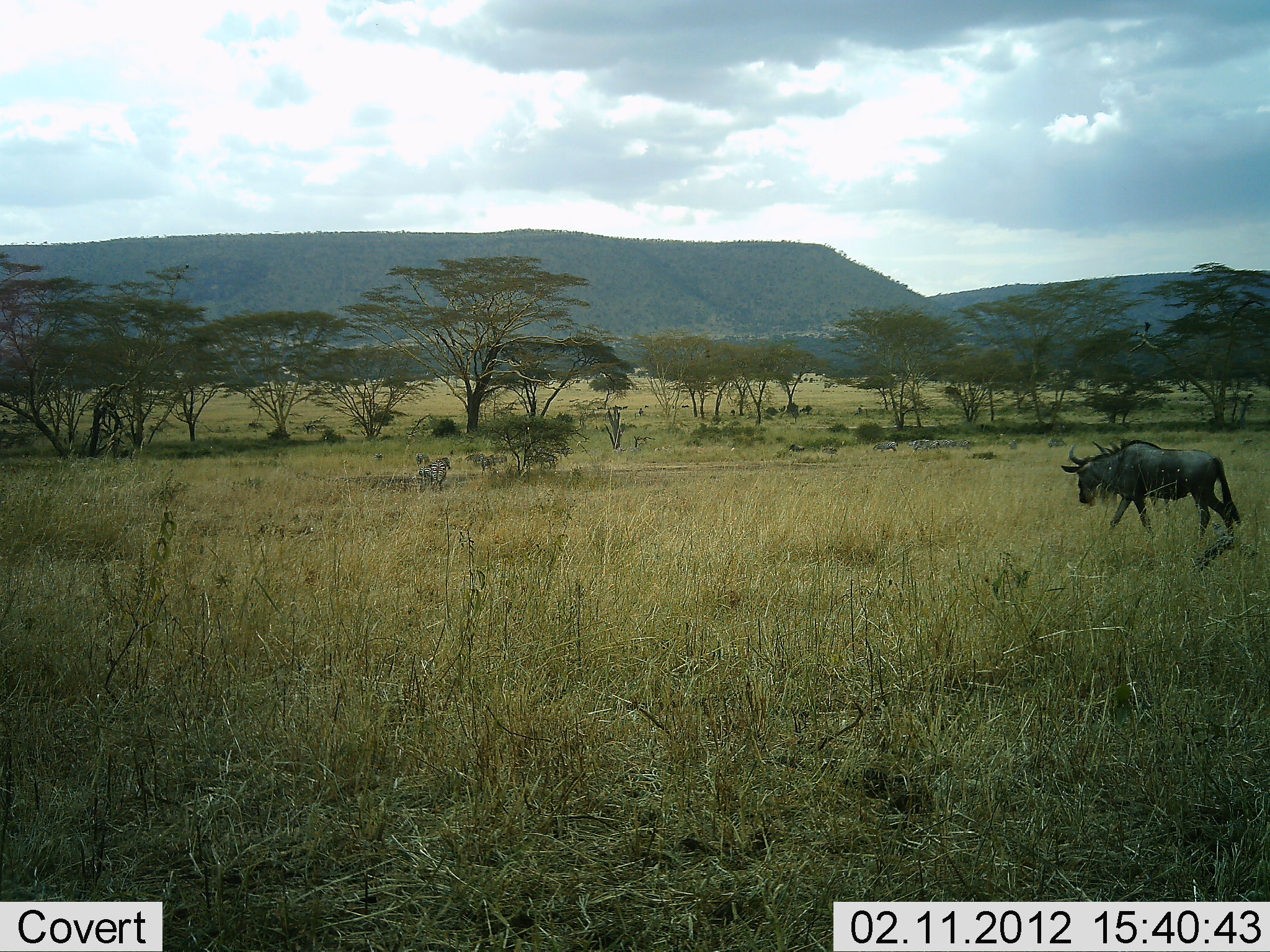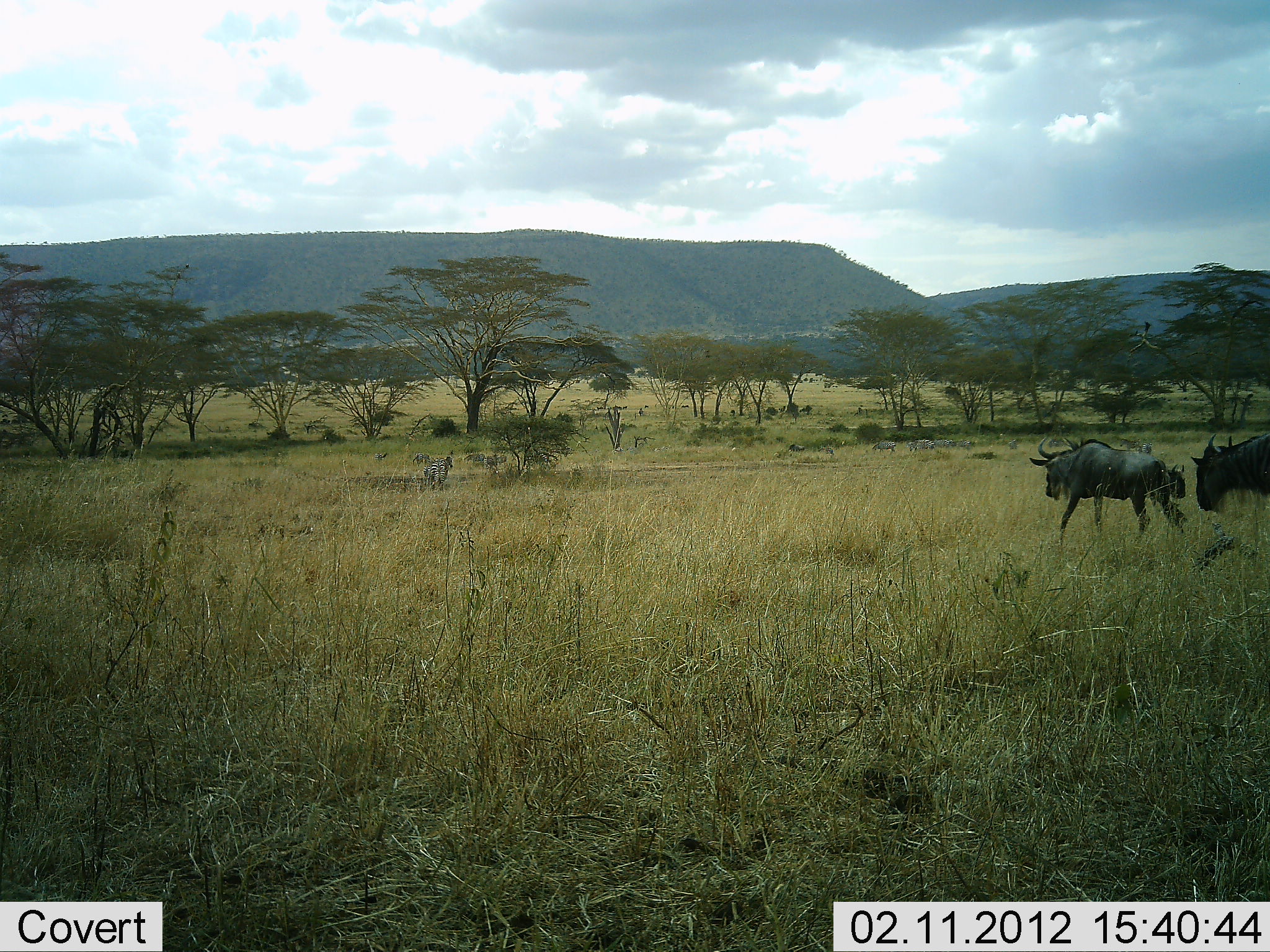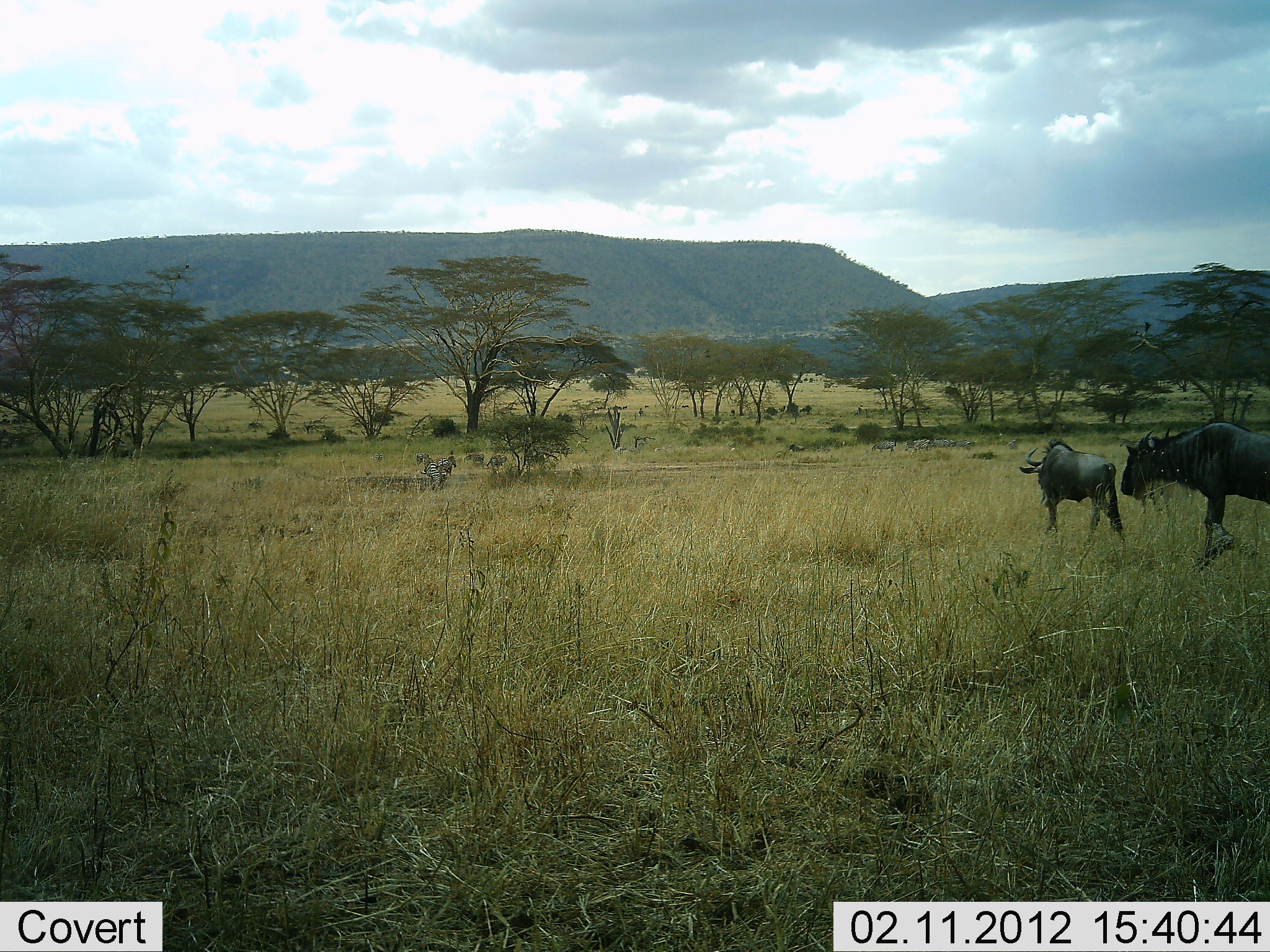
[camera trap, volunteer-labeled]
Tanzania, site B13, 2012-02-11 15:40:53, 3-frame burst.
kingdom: Animalia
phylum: Chordata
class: Mammalia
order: Artiodactyla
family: Bovidae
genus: Connochaetes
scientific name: Connochaetes taurinus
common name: blue wildebeest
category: wildebeest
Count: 2.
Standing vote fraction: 14%.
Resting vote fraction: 0%.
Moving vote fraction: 100%.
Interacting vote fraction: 0%.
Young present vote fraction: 5%.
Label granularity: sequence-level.